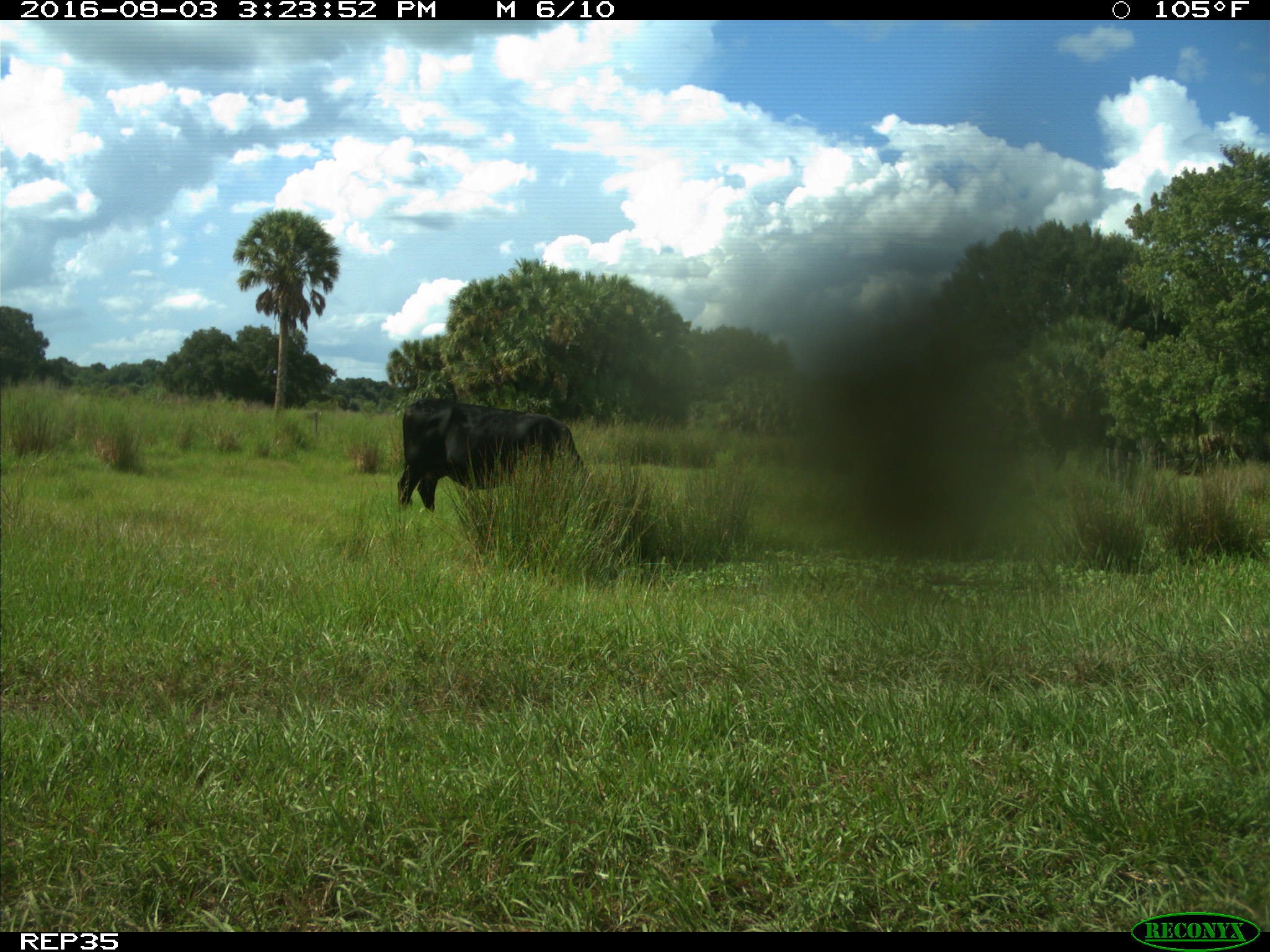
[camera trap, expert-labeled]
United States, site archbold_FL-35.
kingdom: Animalia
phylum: Chordata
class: Mammalia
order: Artiodactyla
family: Bovidae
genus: Bos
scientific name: Bos taurus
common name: domestic cow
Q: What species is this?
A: Bos taurus (domestic cow).